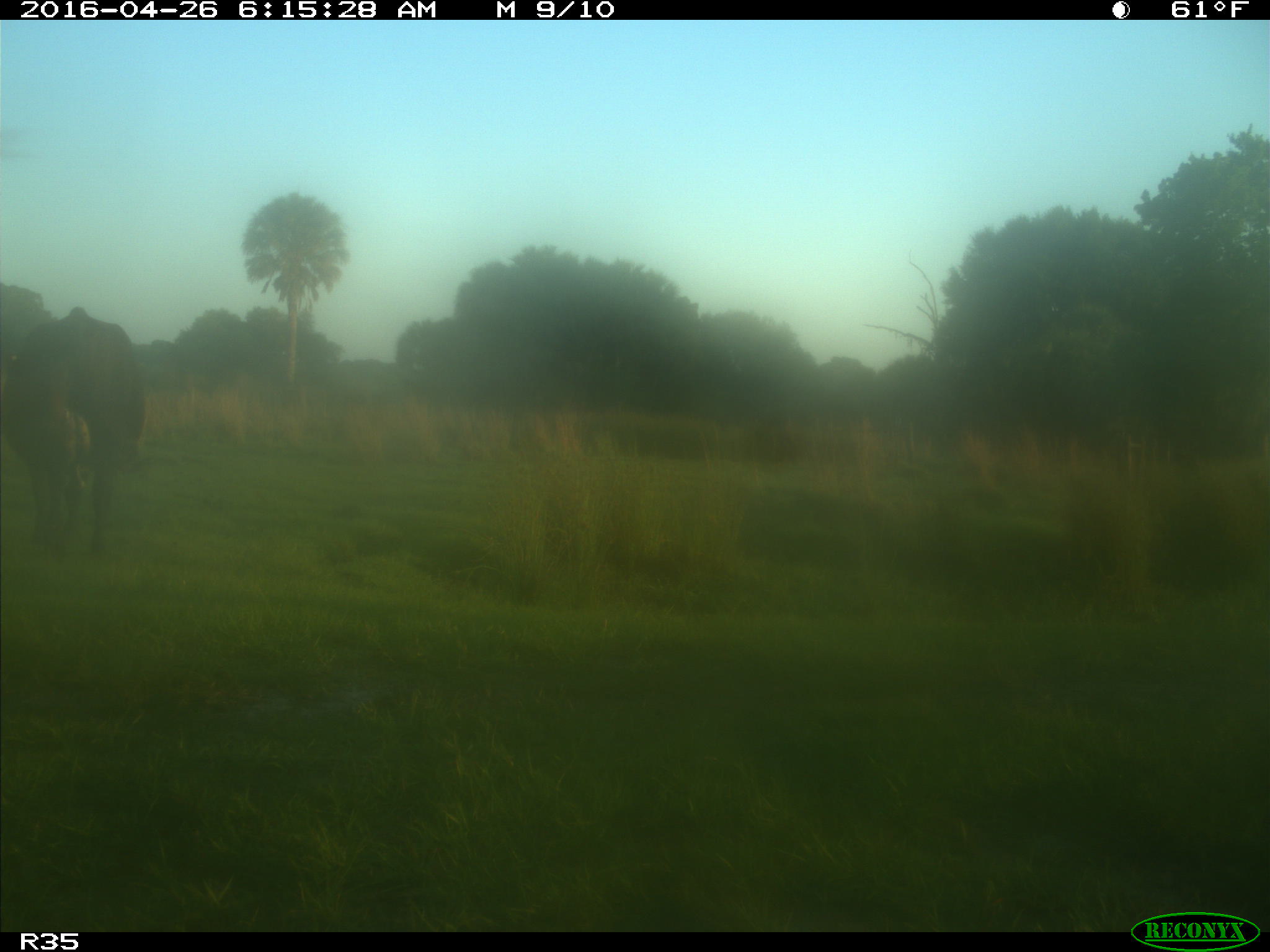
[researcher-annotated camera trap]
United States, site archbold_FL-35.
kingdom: Animalia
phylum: Chordata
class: Mammalia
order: Artiodactyla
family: Bovidae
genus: Bos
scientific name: Bos taurus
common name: domestic cow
Bos taurus (domestic cow).